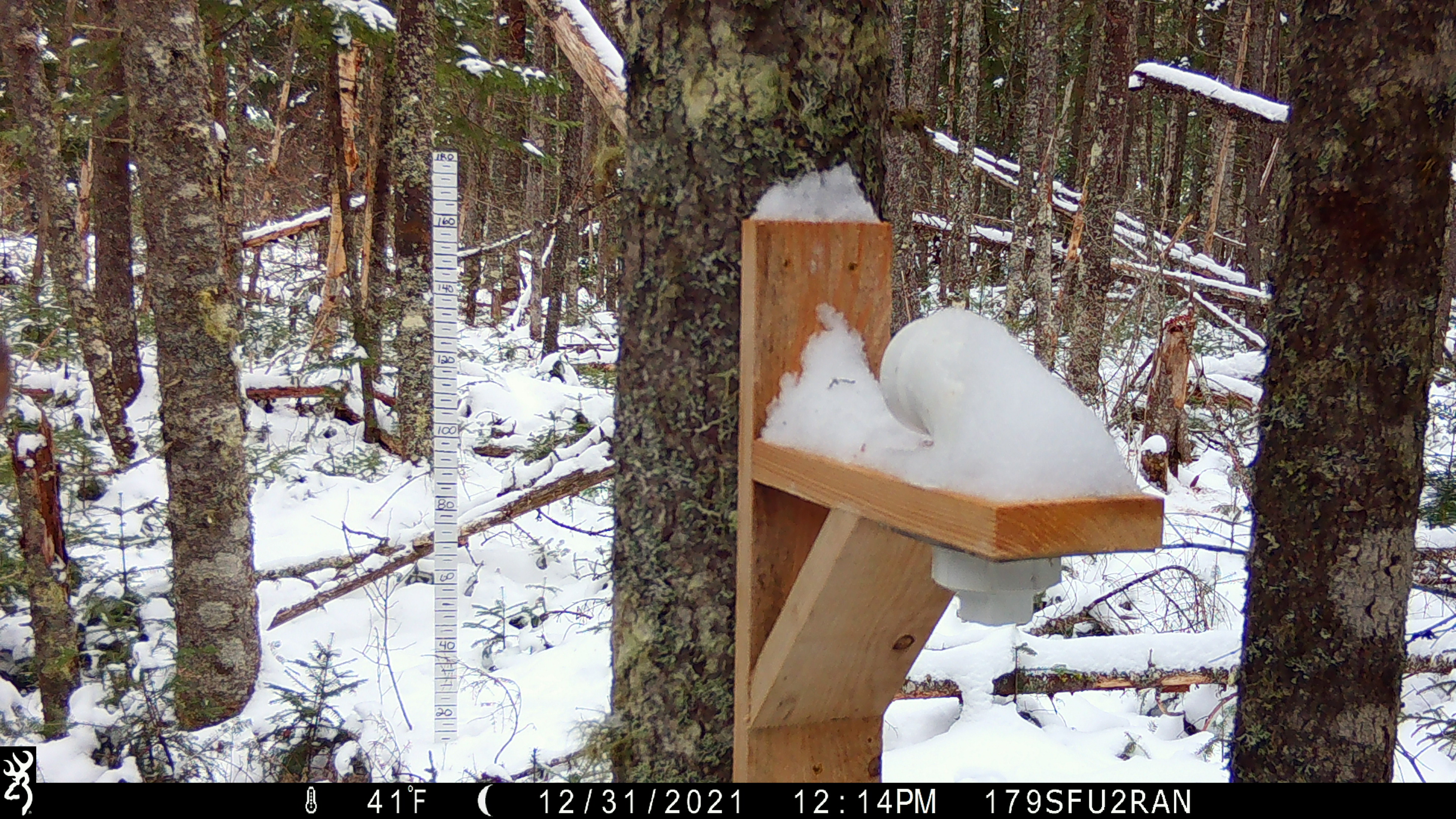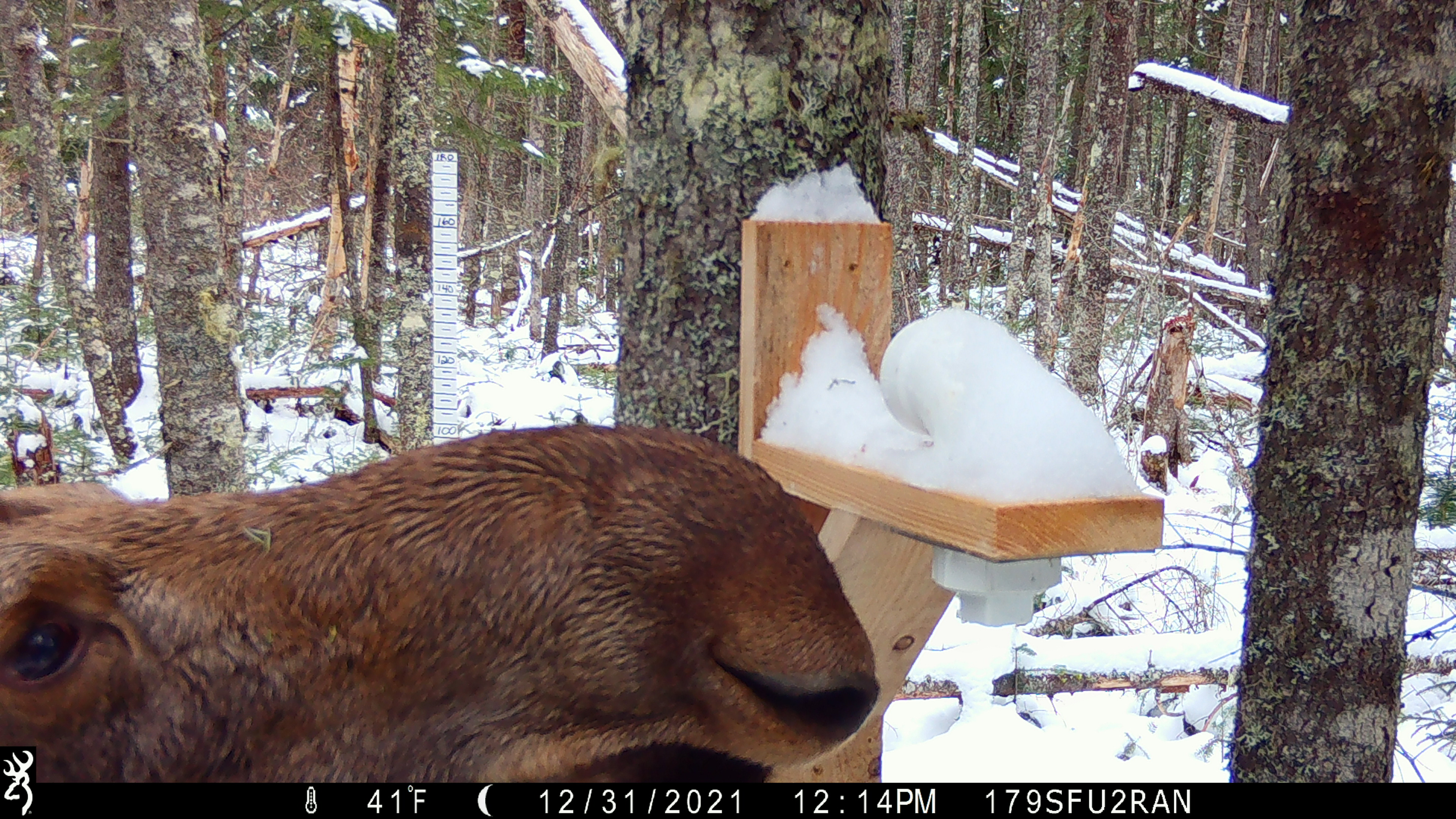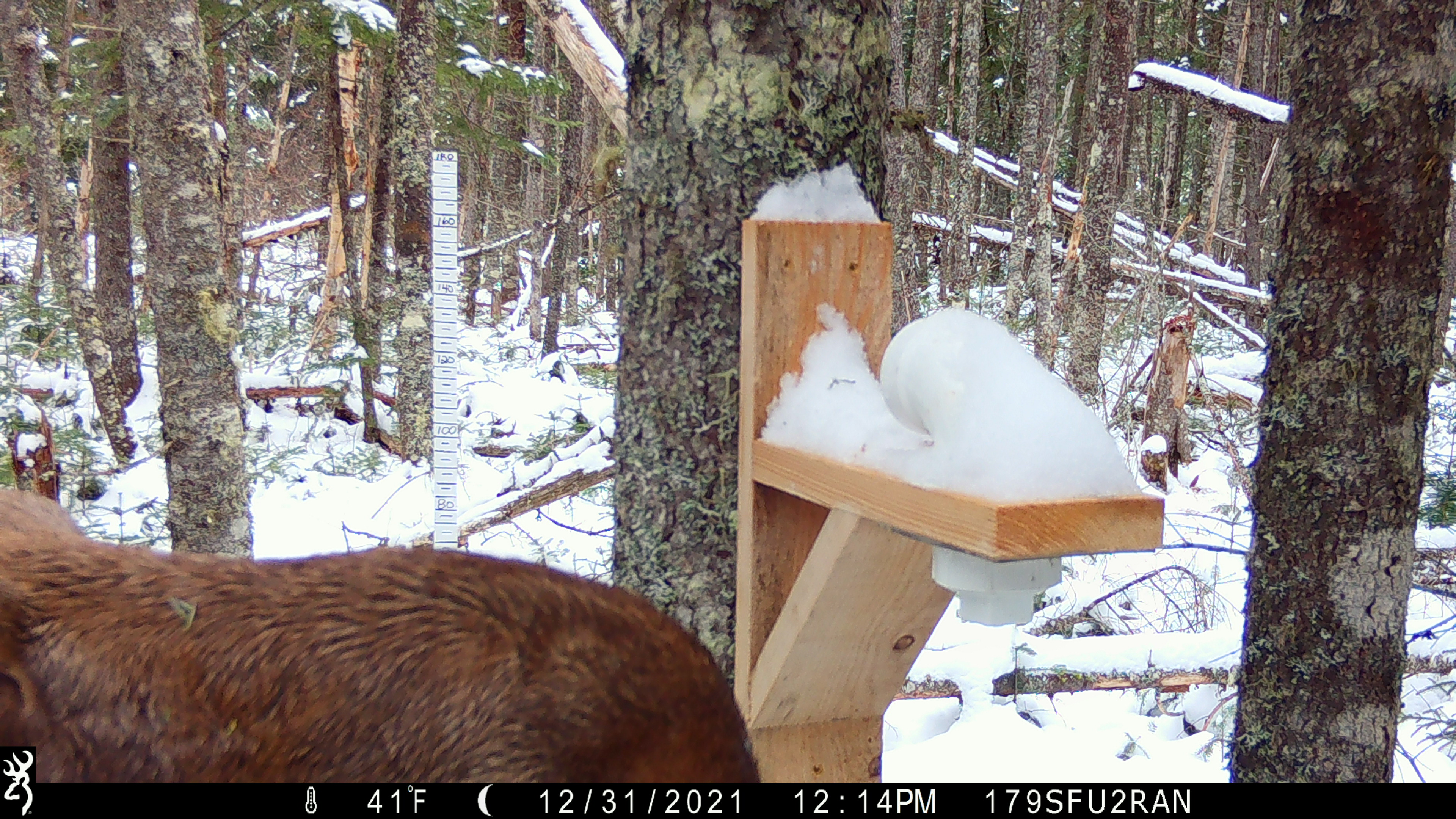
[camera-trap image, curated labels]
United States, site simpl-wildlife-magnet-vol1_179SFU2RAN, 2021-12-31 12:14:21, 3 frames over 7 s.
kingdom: Animalia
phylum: Chordata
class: Mammalia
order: Artiodactyla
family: Cervidae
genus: Alces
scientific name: Alces alces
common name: moose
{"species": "moose (Alces alces)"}